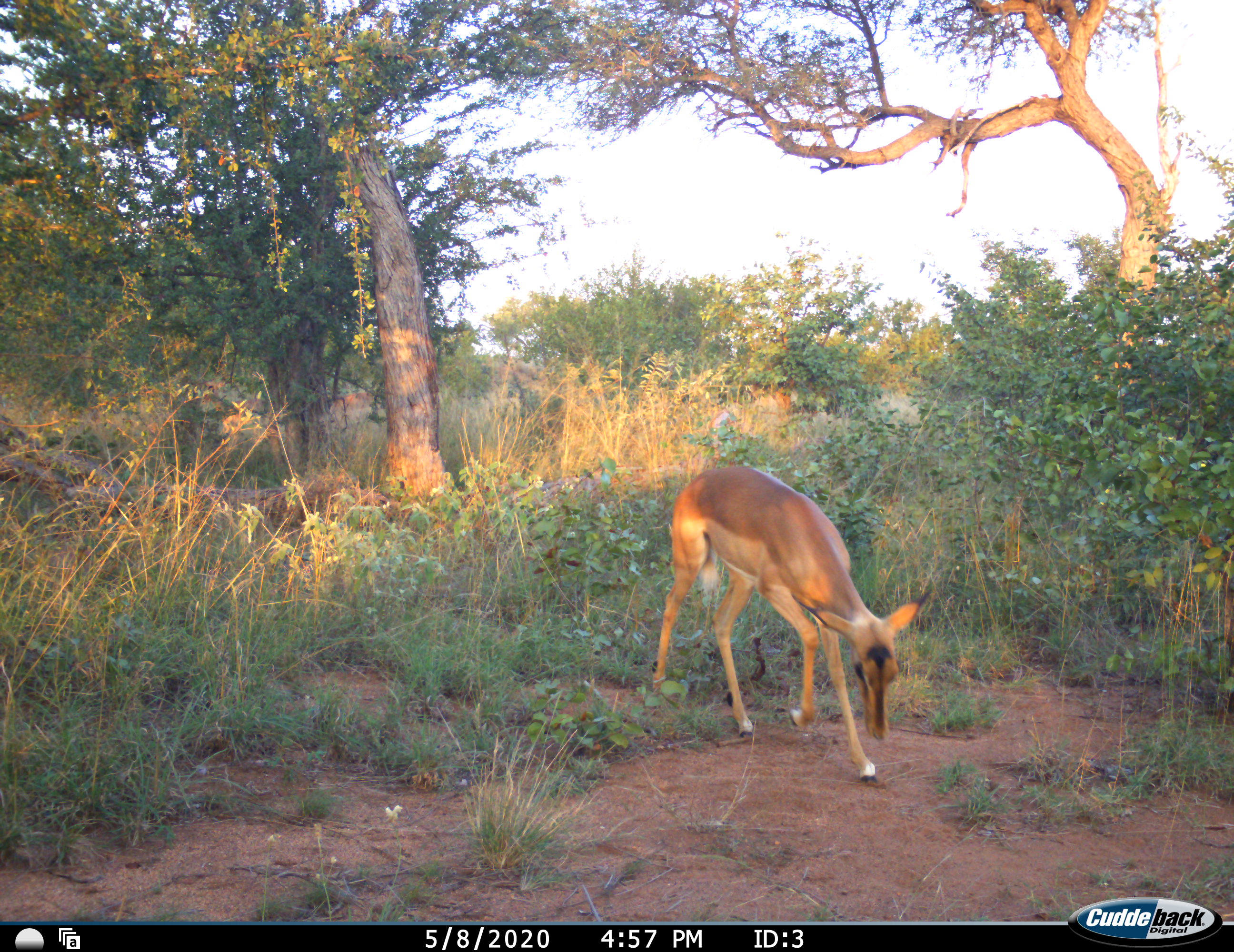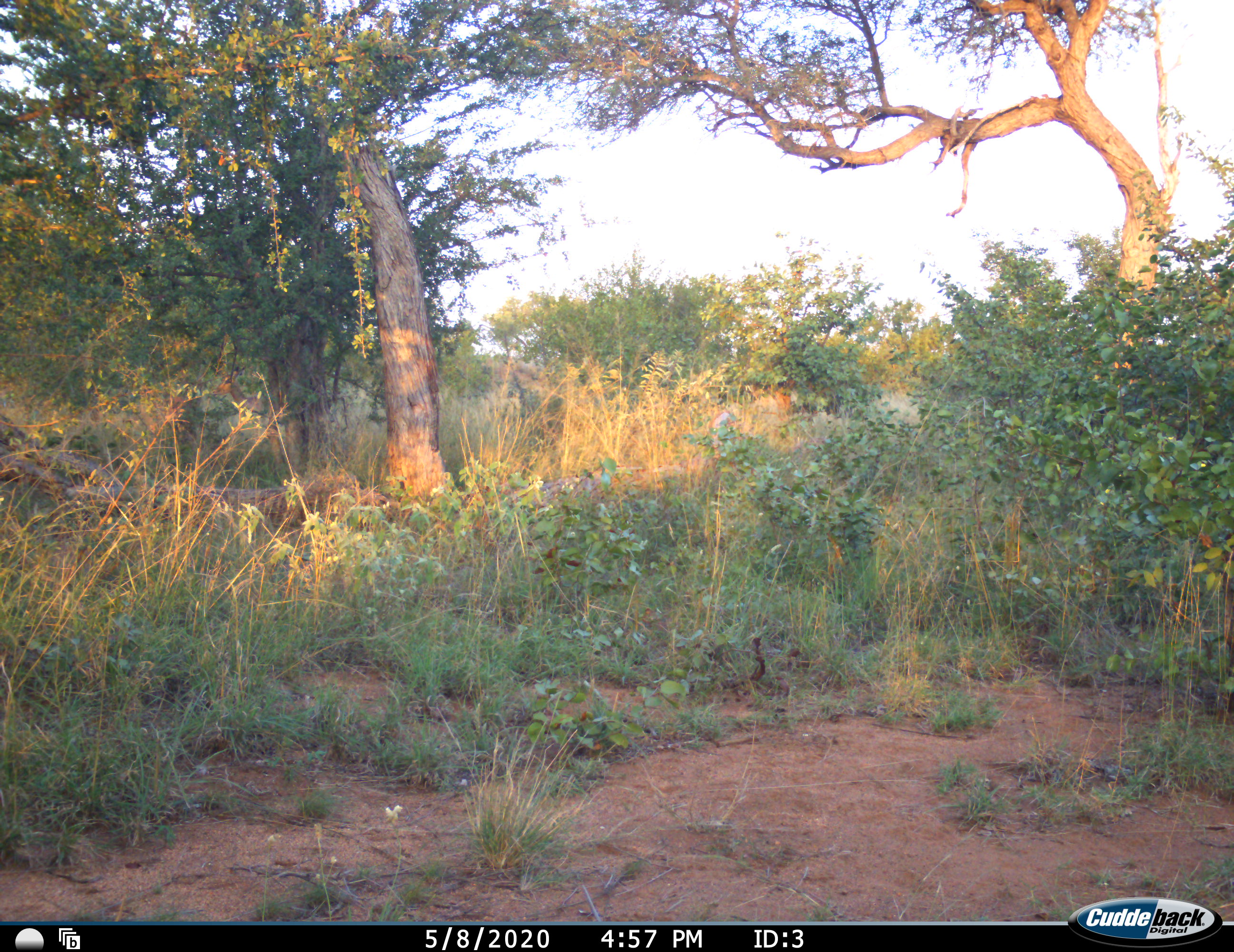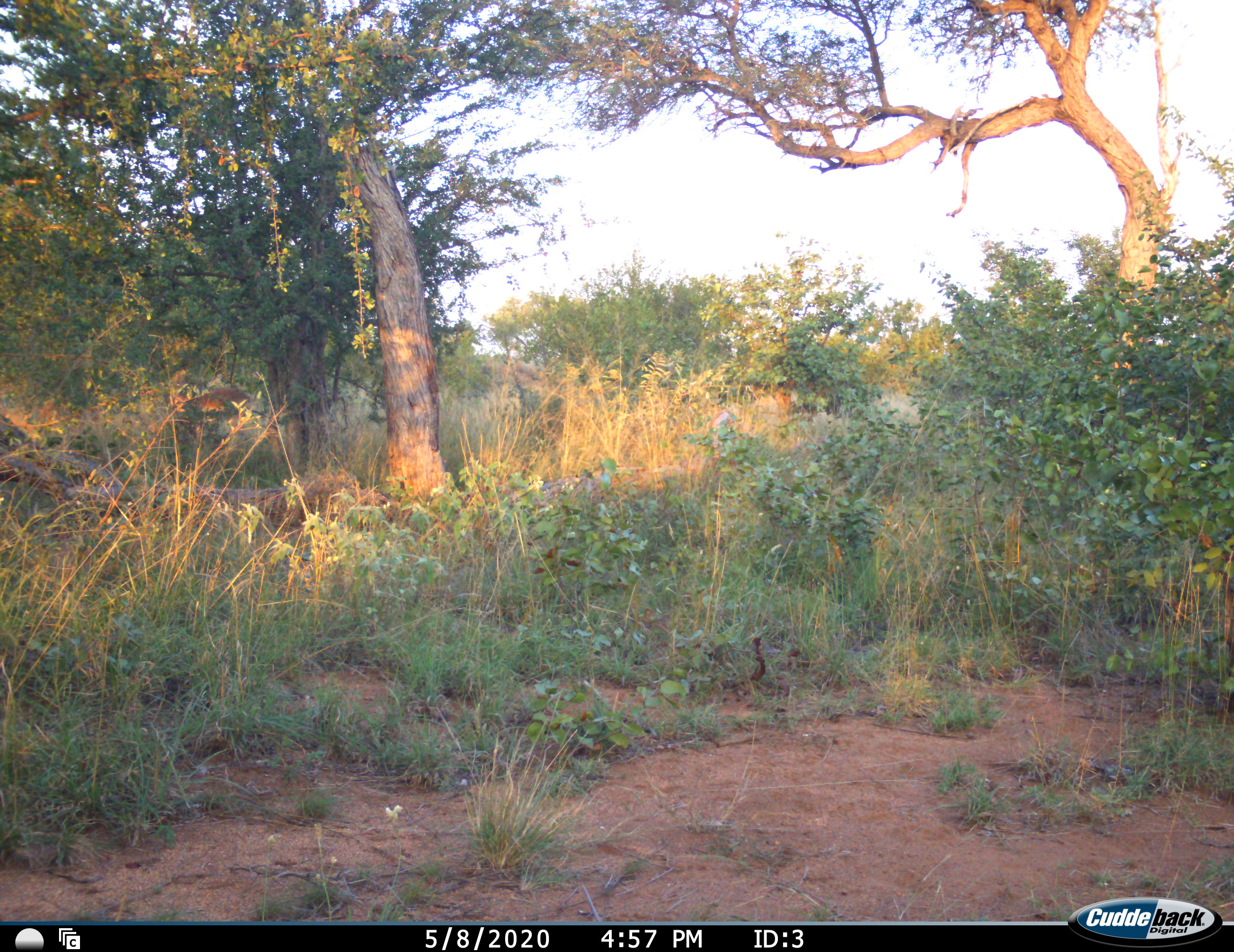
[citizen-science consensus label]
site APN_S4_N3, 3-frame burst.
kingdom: Animalia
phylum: Chordata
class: Mammalia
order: Artiodactyla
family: Bovidae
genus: Aepyceros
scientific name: Aepyceros melampus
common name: impala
Impala (Aepyceros melampus), count 2. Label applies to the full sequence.